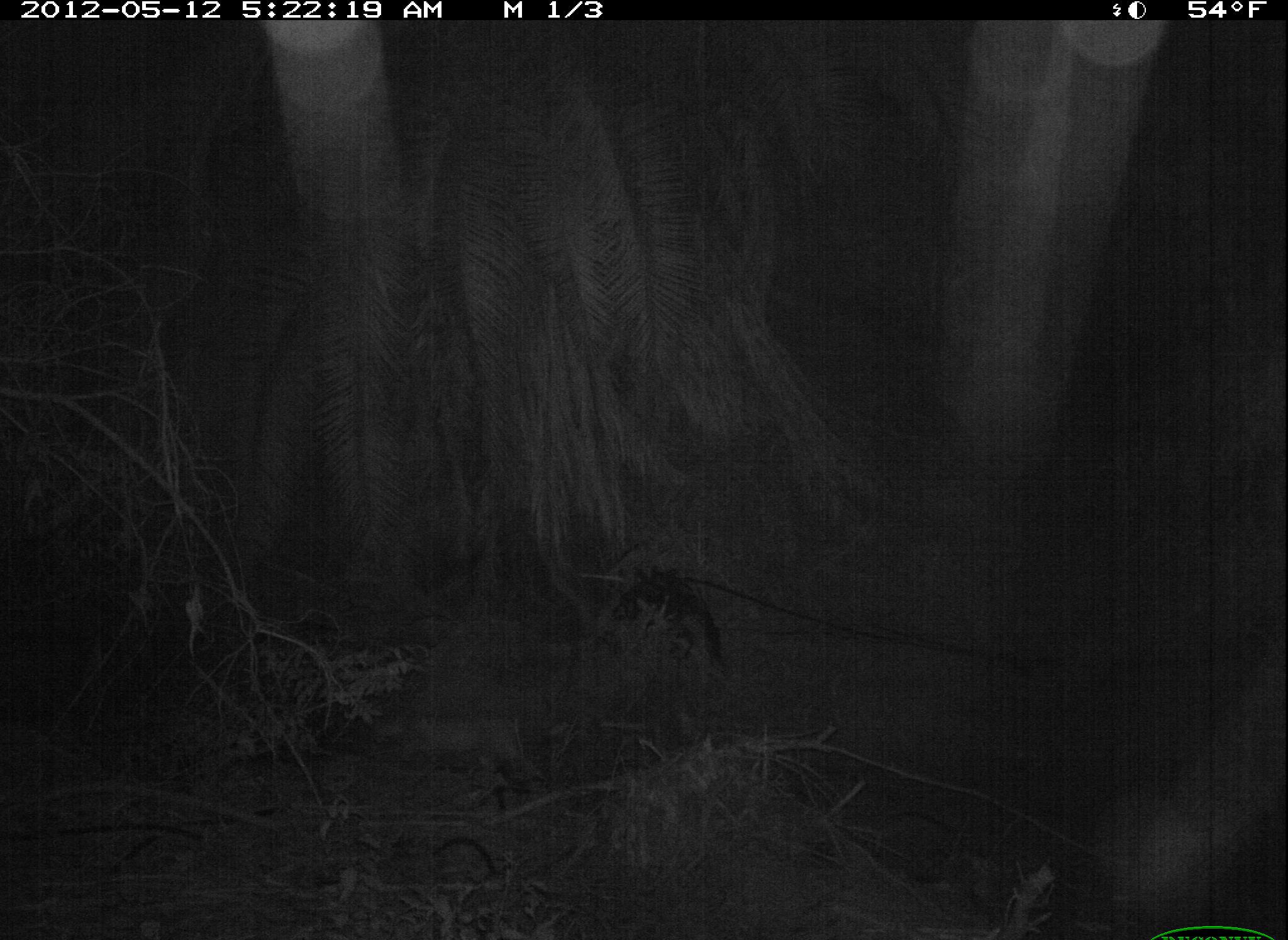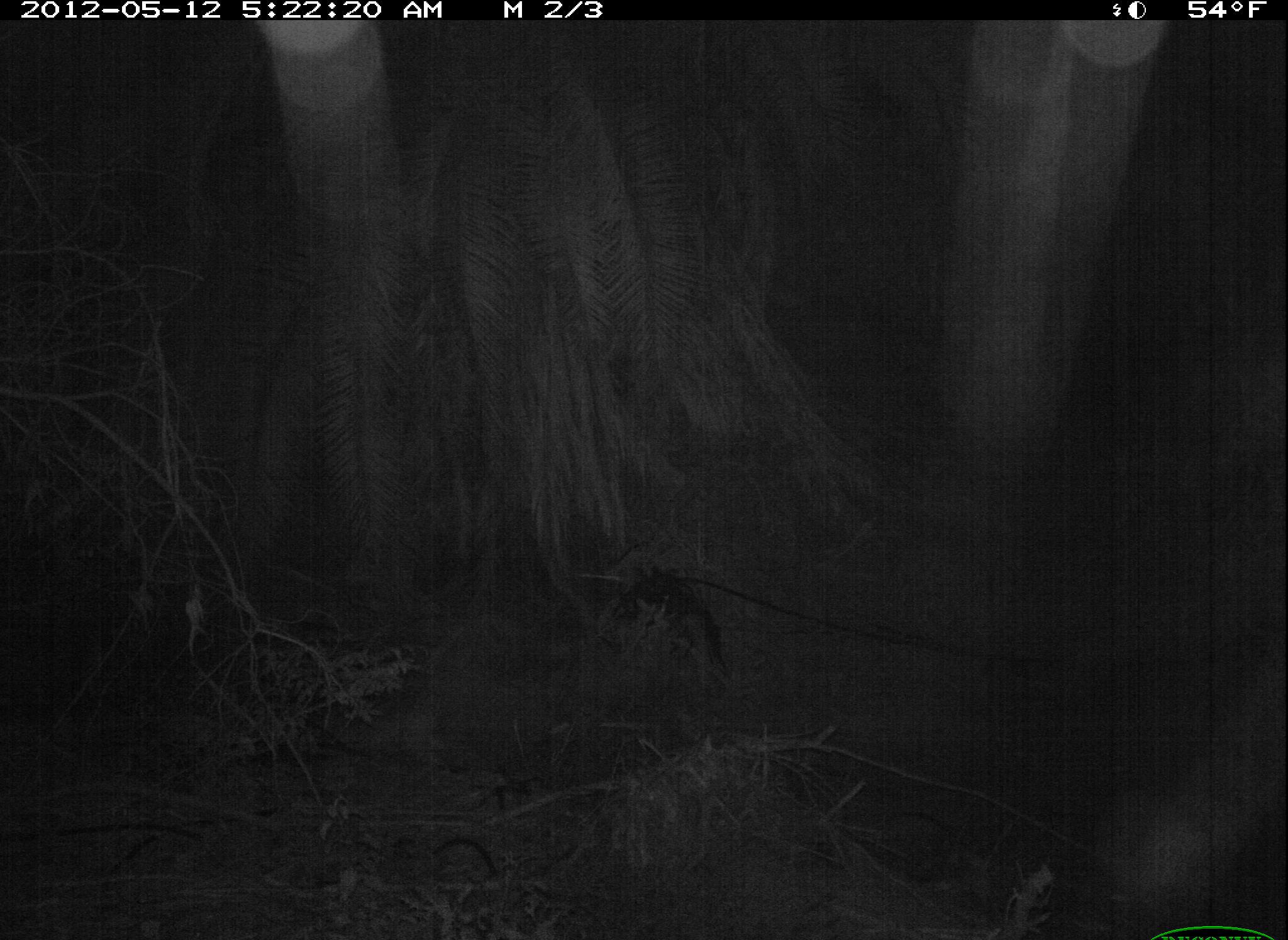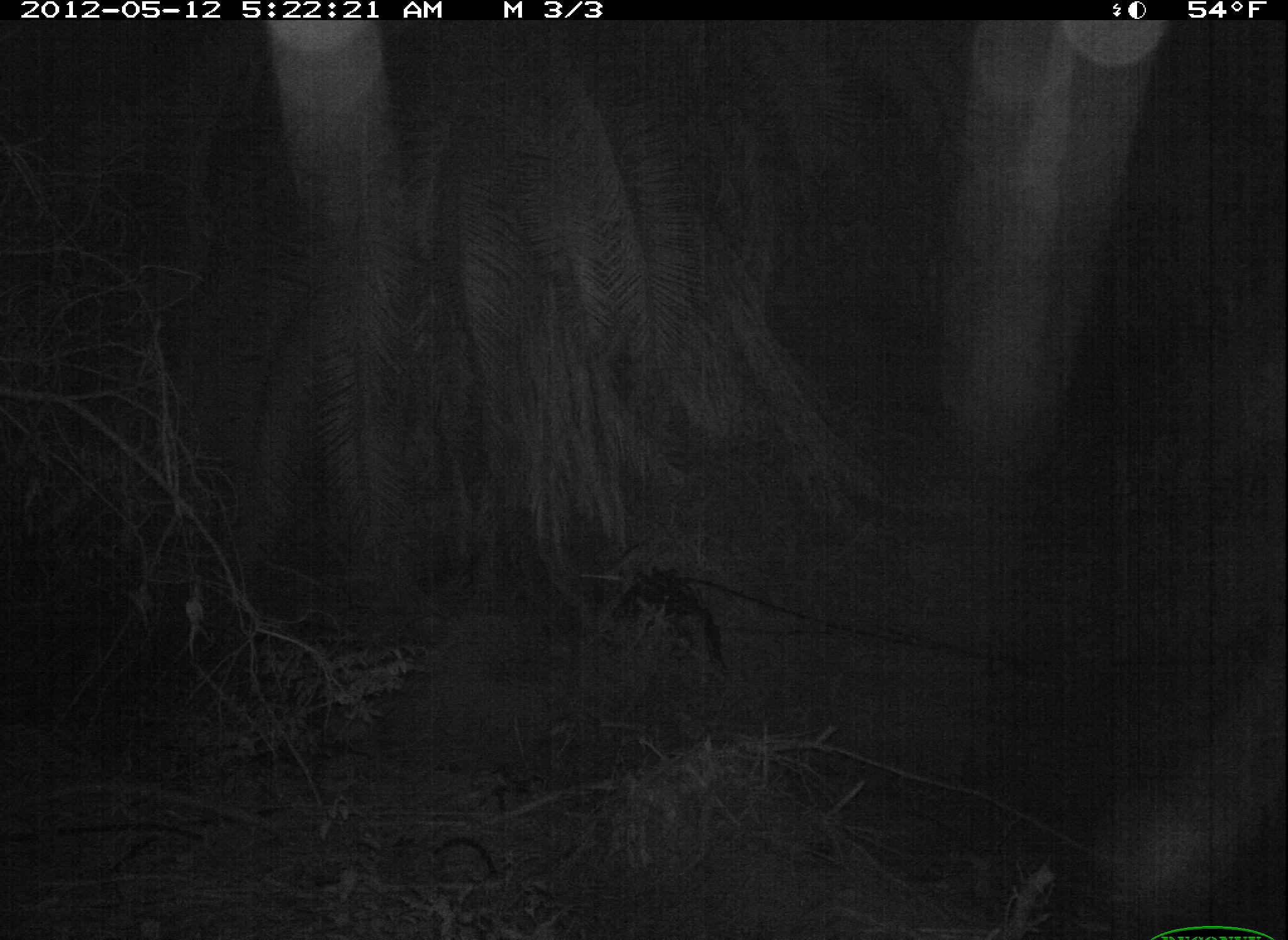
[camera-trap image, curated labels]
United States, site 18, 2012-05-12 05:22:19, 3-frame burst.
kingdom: Animalia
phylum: Chordata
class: Mammalia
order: Carnivora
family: Felidae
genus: Lynx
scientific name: Lynx rufus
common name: bobcat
Bobcat (Lynx rufus).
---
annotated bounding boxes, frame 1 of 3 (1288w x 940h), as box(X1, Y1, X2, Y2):
bobcat: box(371, 713, 531, 782)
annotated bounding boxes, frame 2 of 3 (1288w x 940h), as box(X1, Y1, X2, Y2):
bobcat: box(326, 714, 455, 767)